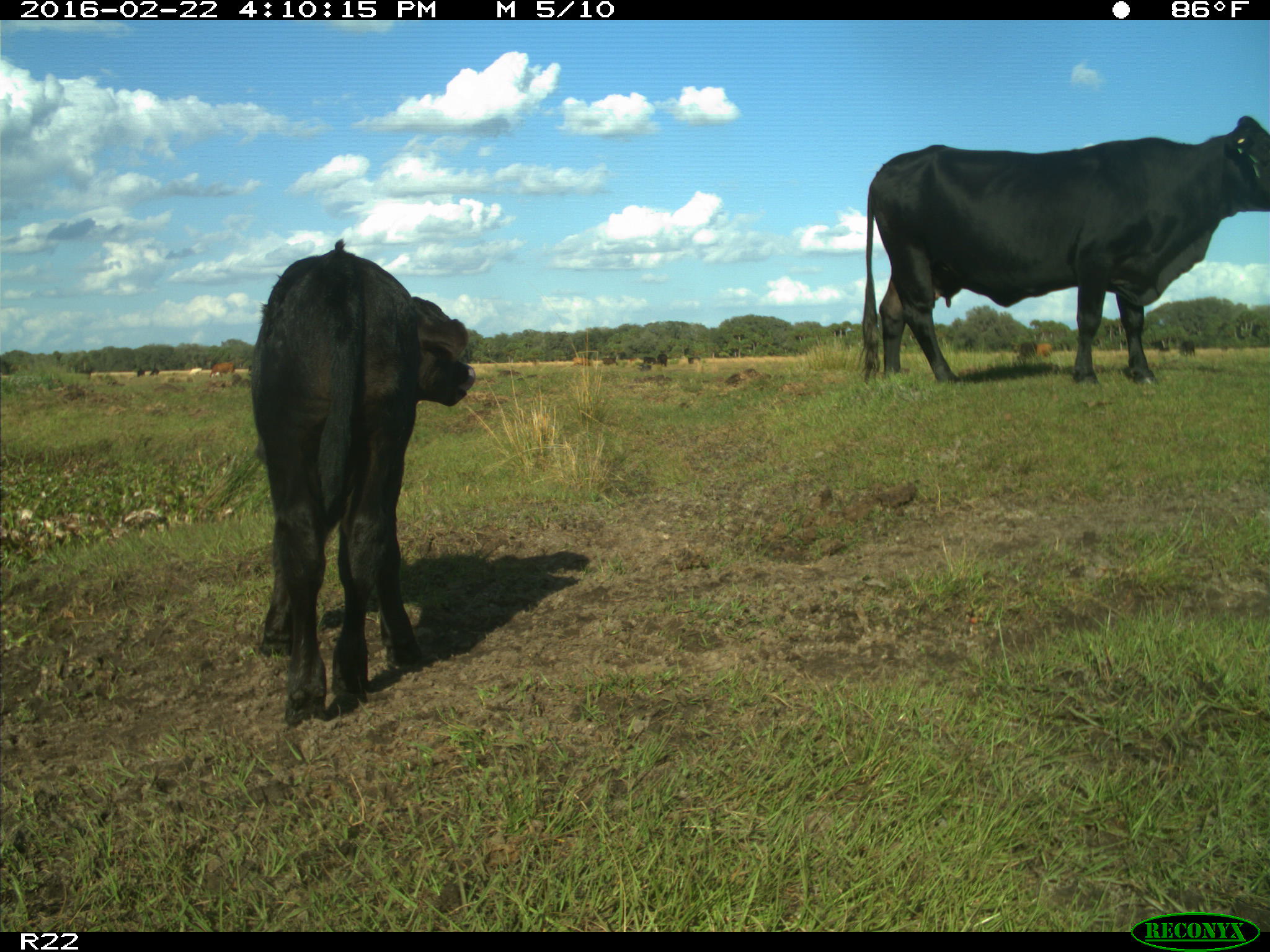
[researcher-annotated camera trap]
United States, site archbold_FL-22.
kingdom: Animalia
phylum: Chordata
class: Mammalia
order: Artiodactyla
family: Bovidae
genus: Bos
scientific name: Bos taurus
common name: domestic cow